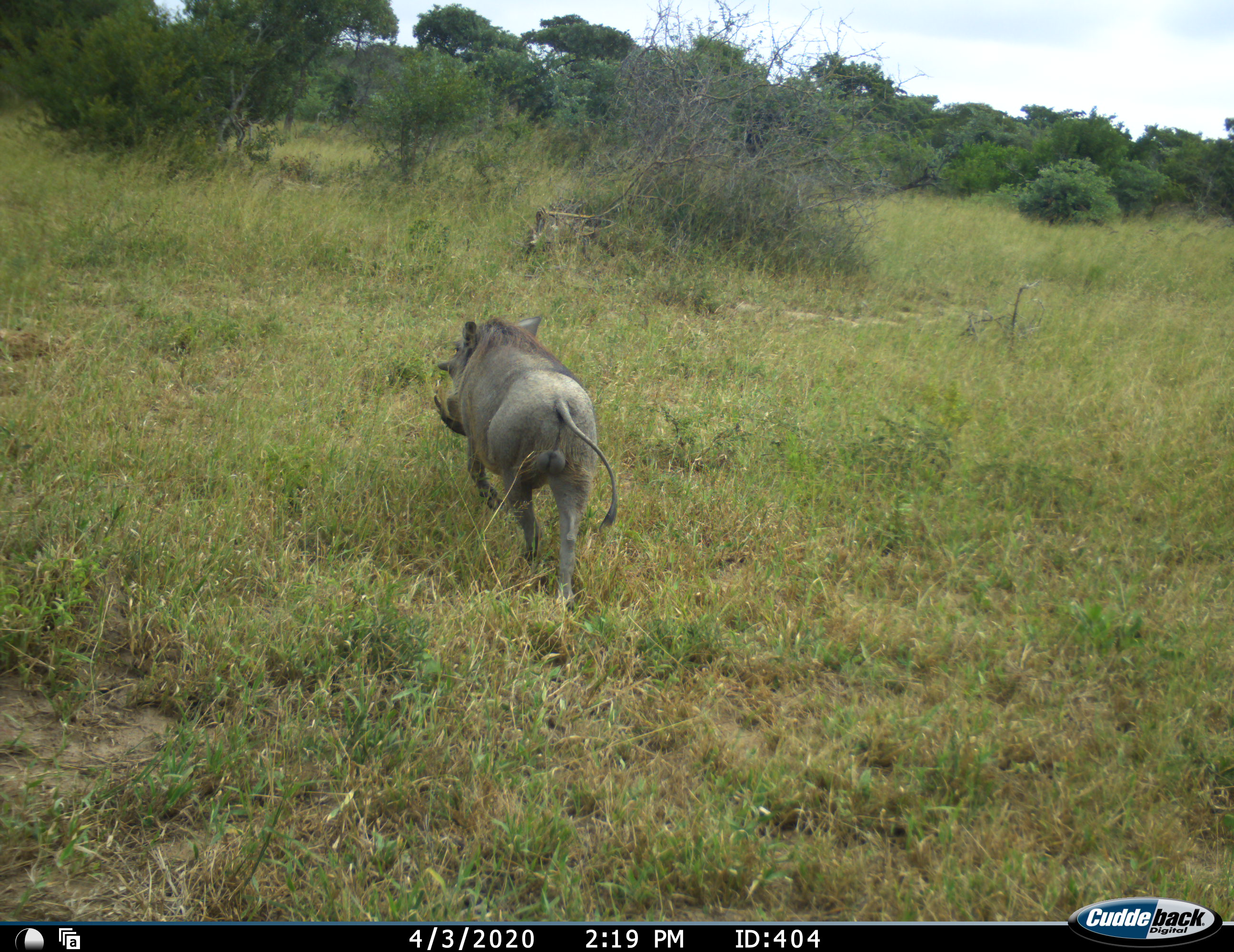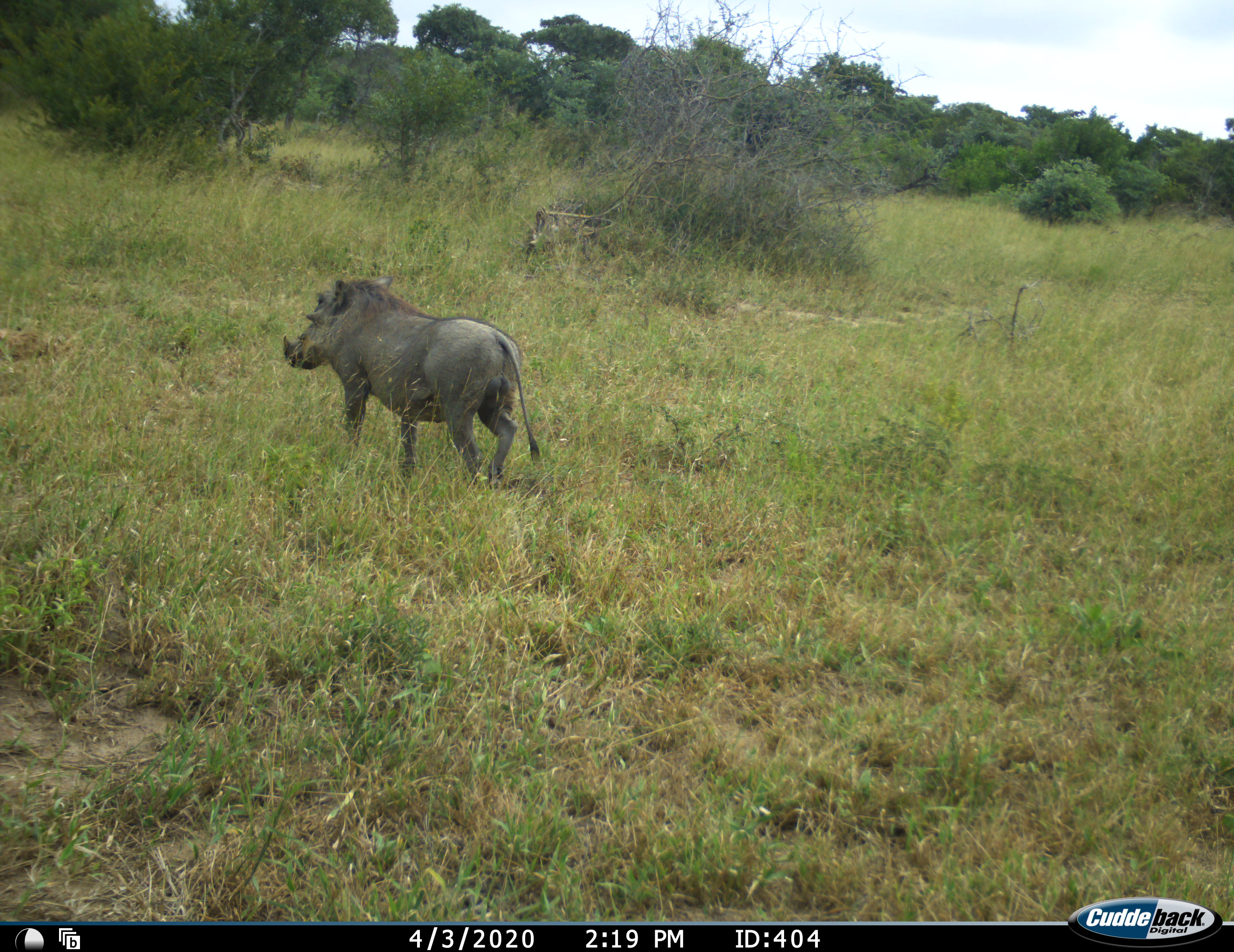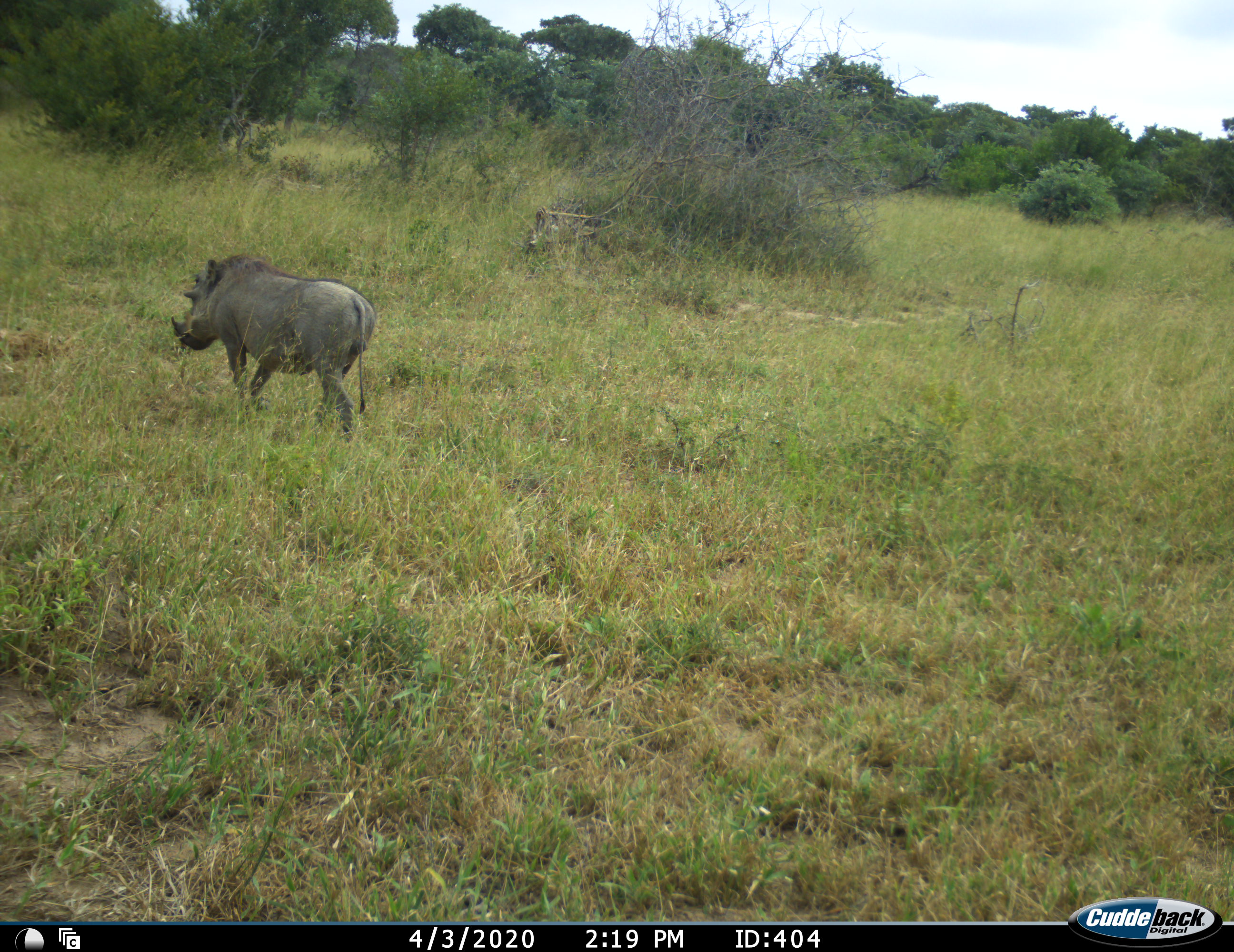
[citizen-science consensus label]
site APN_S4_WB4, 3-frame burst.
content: unidentified animal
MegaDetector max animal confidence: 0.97